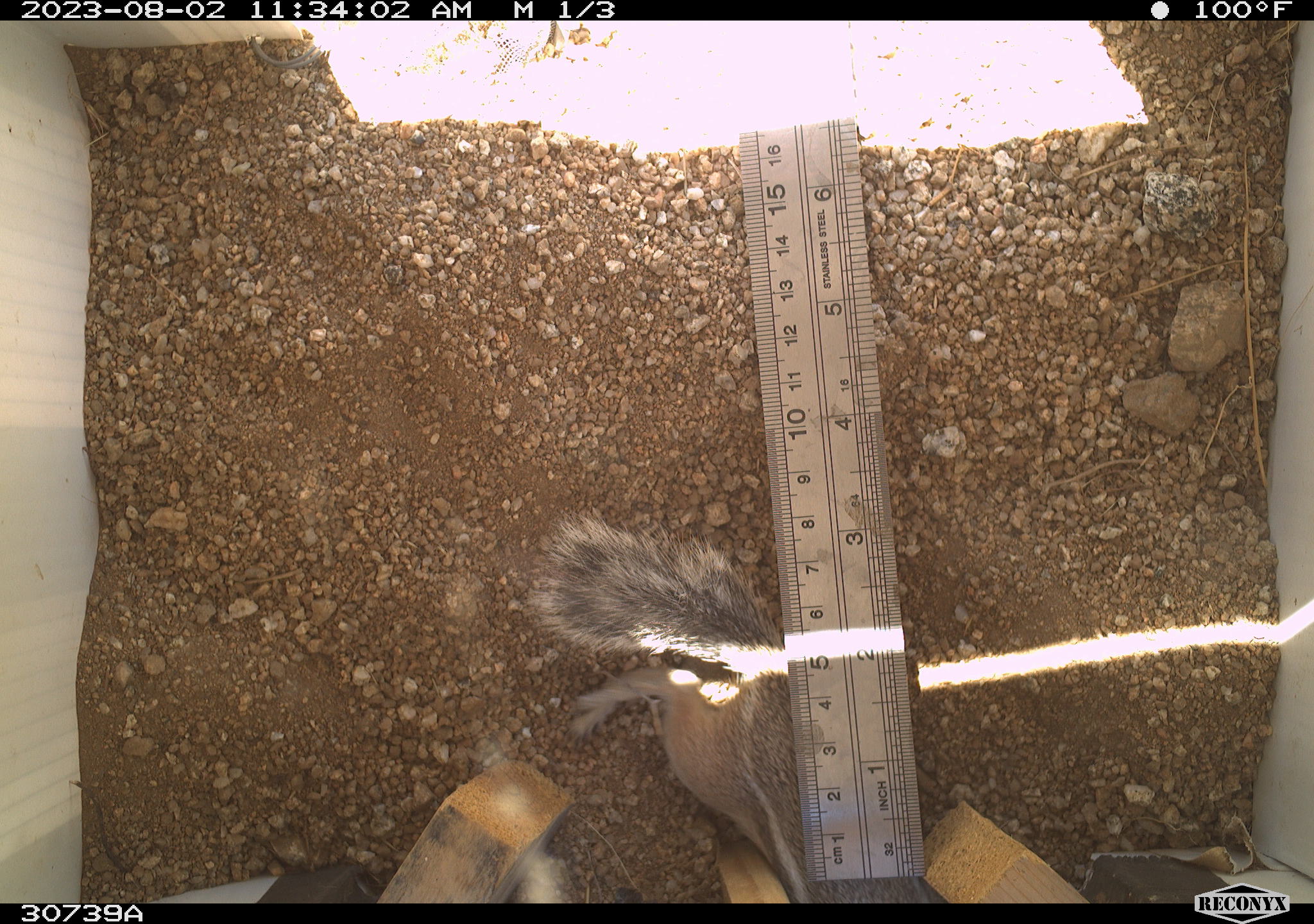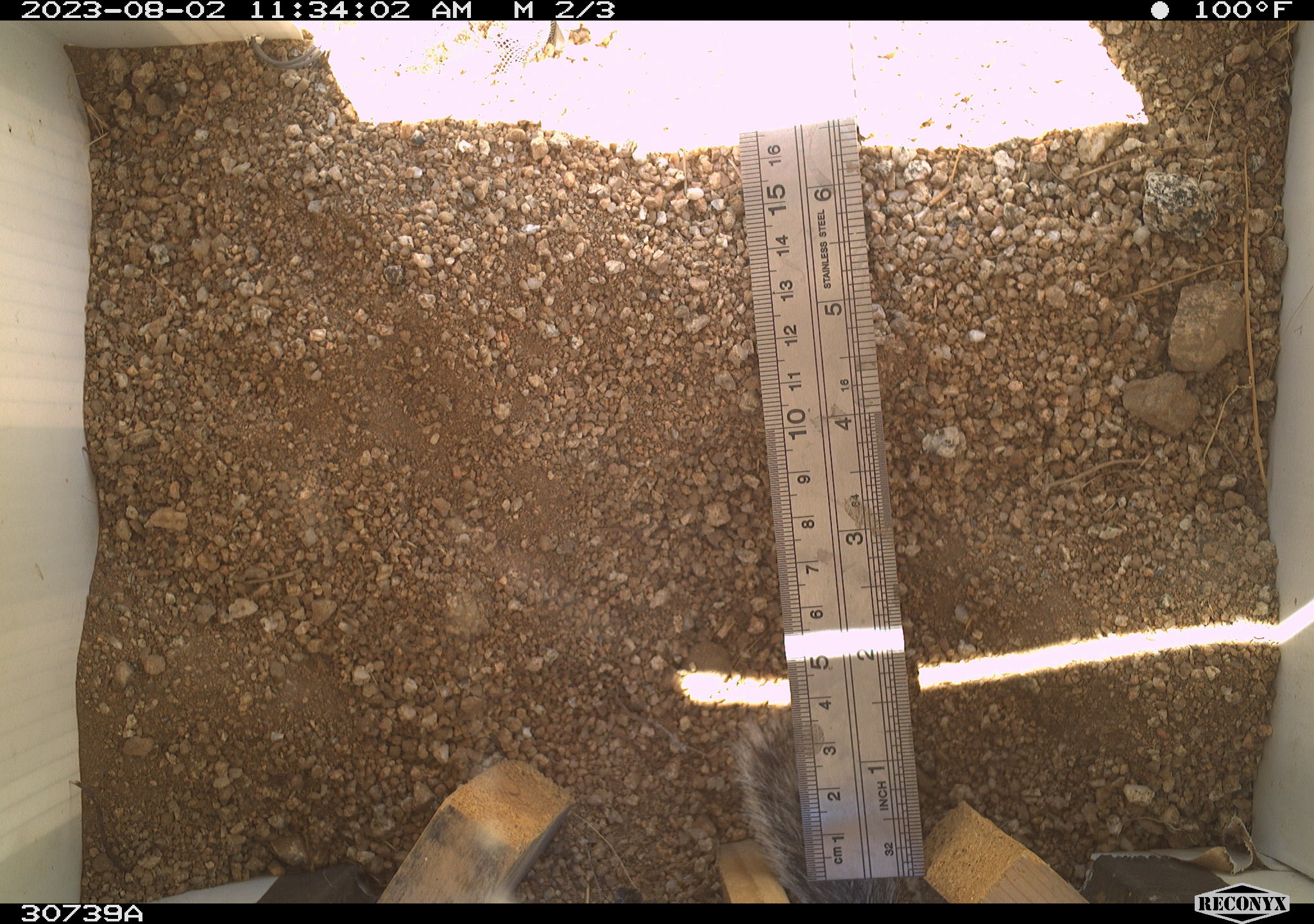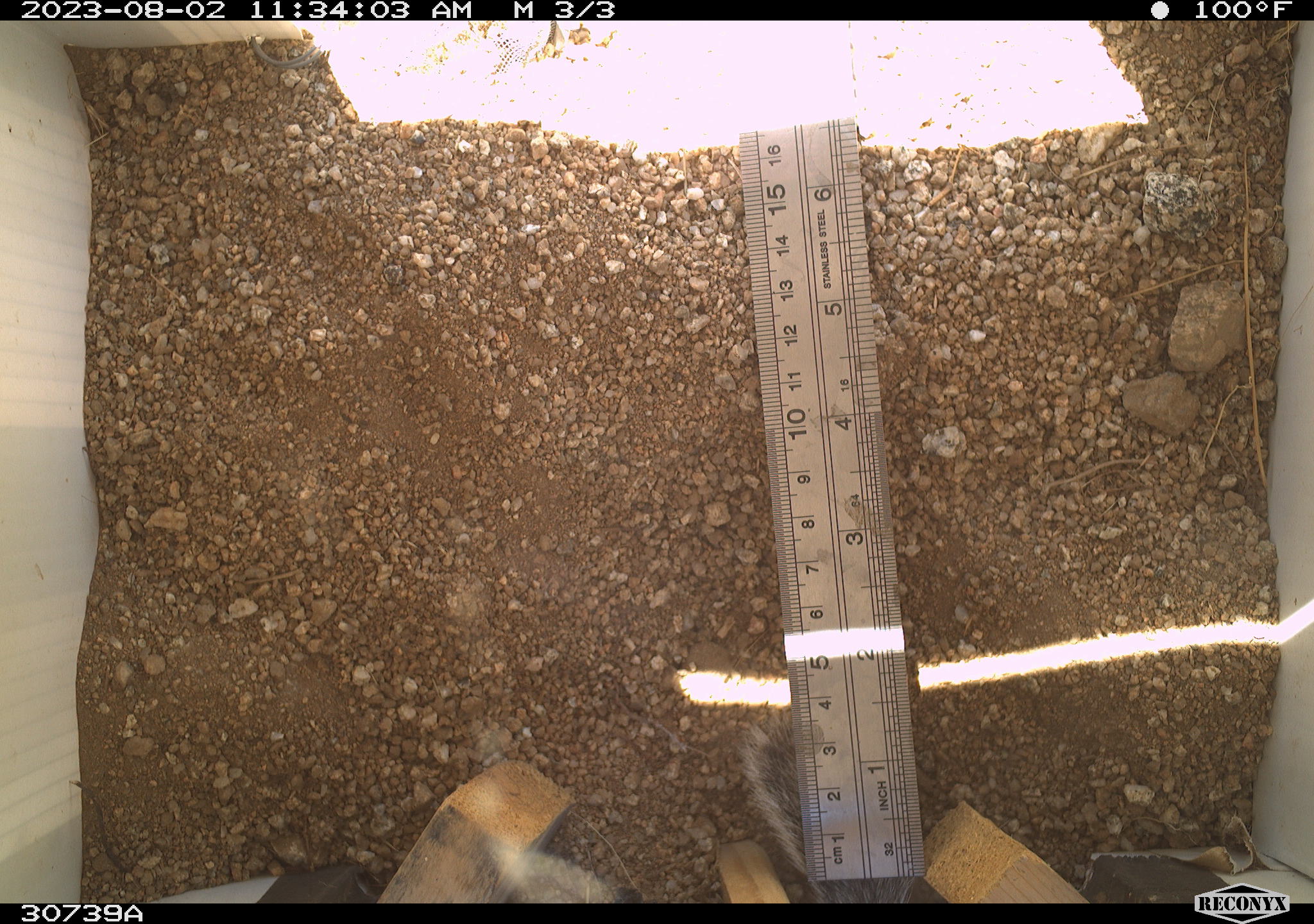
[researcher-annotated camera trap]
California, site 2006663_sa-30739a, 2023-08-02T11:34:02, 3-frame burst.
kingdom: Animalia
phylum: Chordata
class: Mammalia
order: Rodentia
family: Sciuridae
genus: Ammospermophilus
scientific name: Ammospermophilus leucurus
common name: white-tailed antelope squirrel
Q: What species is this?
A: White-tailed antelope squirrel (Ammospermophilus leucurus).